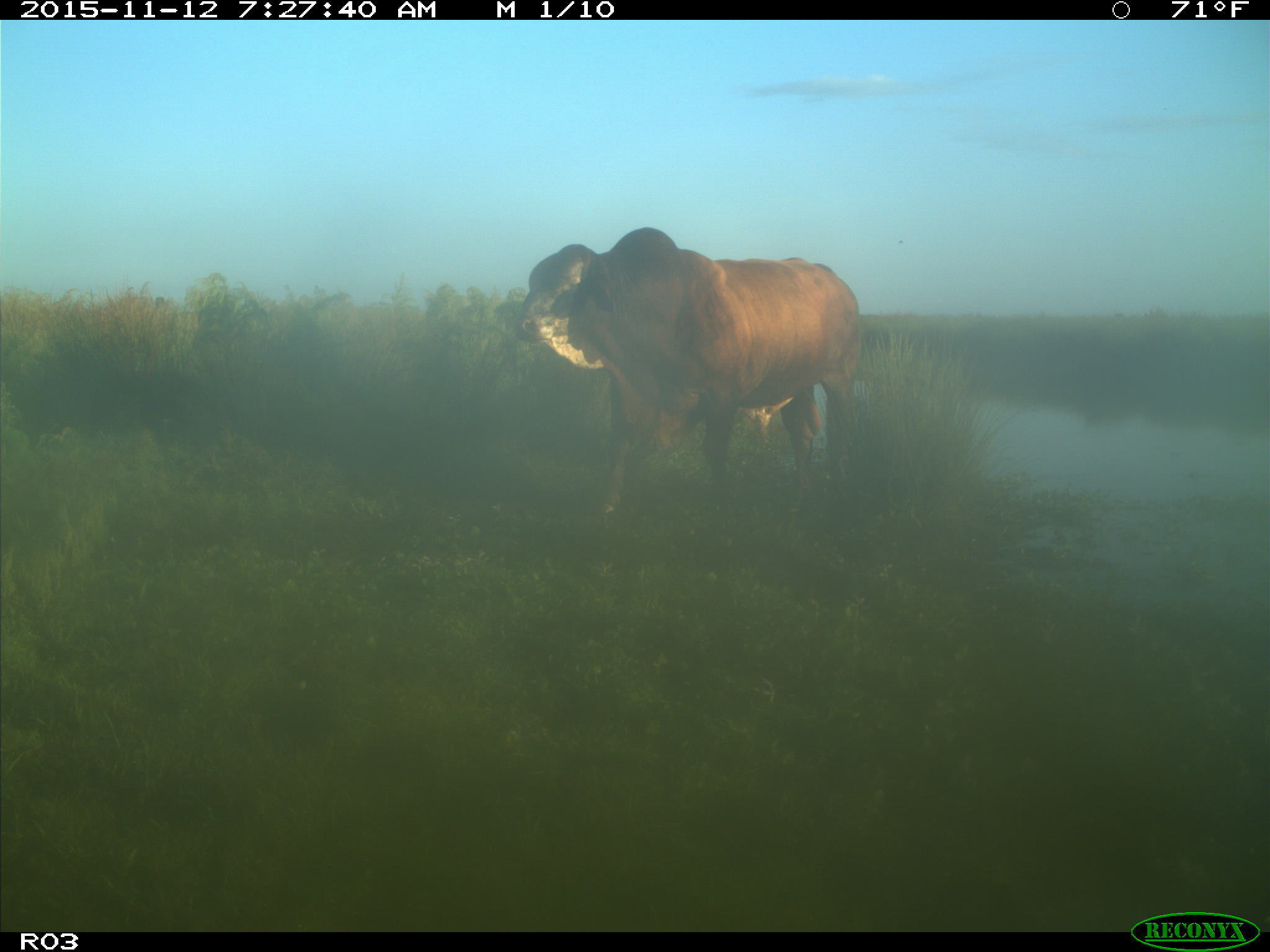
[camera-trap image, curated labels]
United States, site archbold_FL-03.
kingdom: Animalia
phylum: Chordata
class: Mammalia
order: Artiodactyla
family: Bovidae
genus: Bos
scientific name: Bos taurus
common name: domestic cow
Bos taurus (domestic cow).